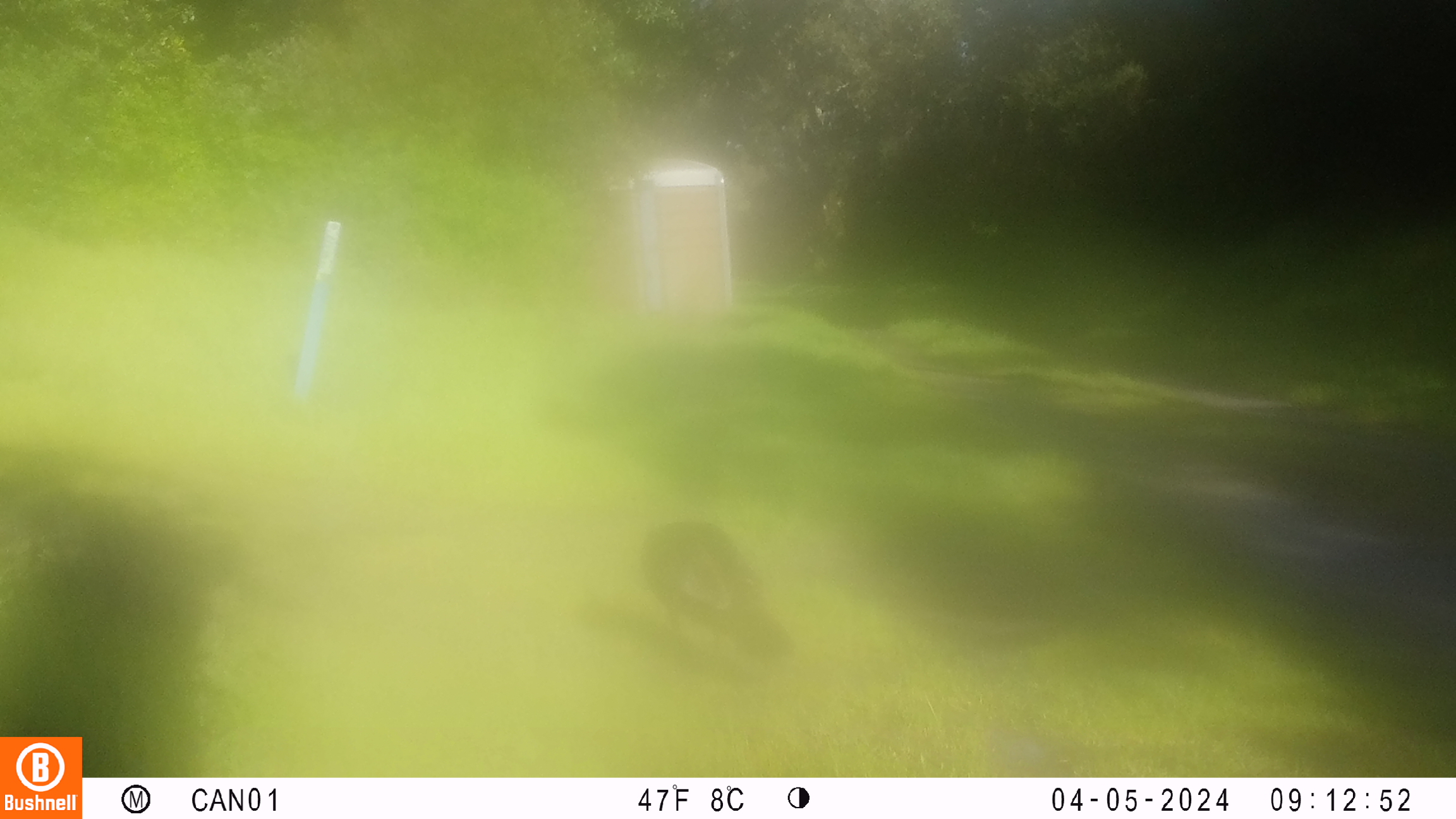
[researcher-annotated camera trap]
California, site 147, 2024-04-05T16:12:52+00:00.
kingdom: Animalia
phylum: Chordata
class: Aves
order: Galliformes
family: Phasianidae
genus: Meleagris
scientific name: Meleagris gallopavo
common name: turkey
Turkey (Meleagris gallopavo).